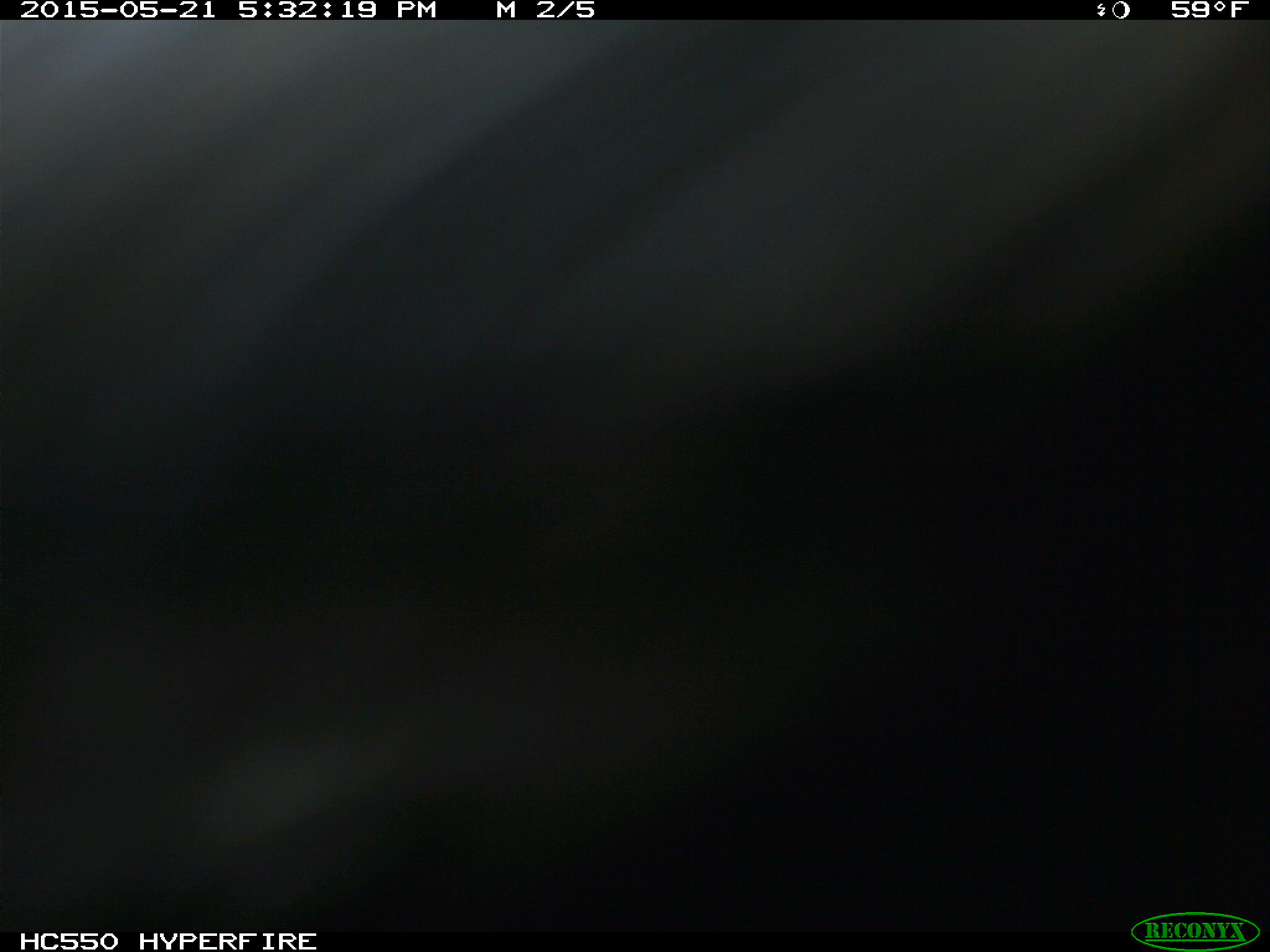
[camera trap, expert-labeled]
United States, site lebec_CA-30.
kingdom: Animalia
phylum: Chordata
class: Mammalia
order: Artiodactyla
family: Bovidae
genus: Bos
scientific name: Bos taurus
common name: domestic cow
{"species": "Bos taurus (domestic cow)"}